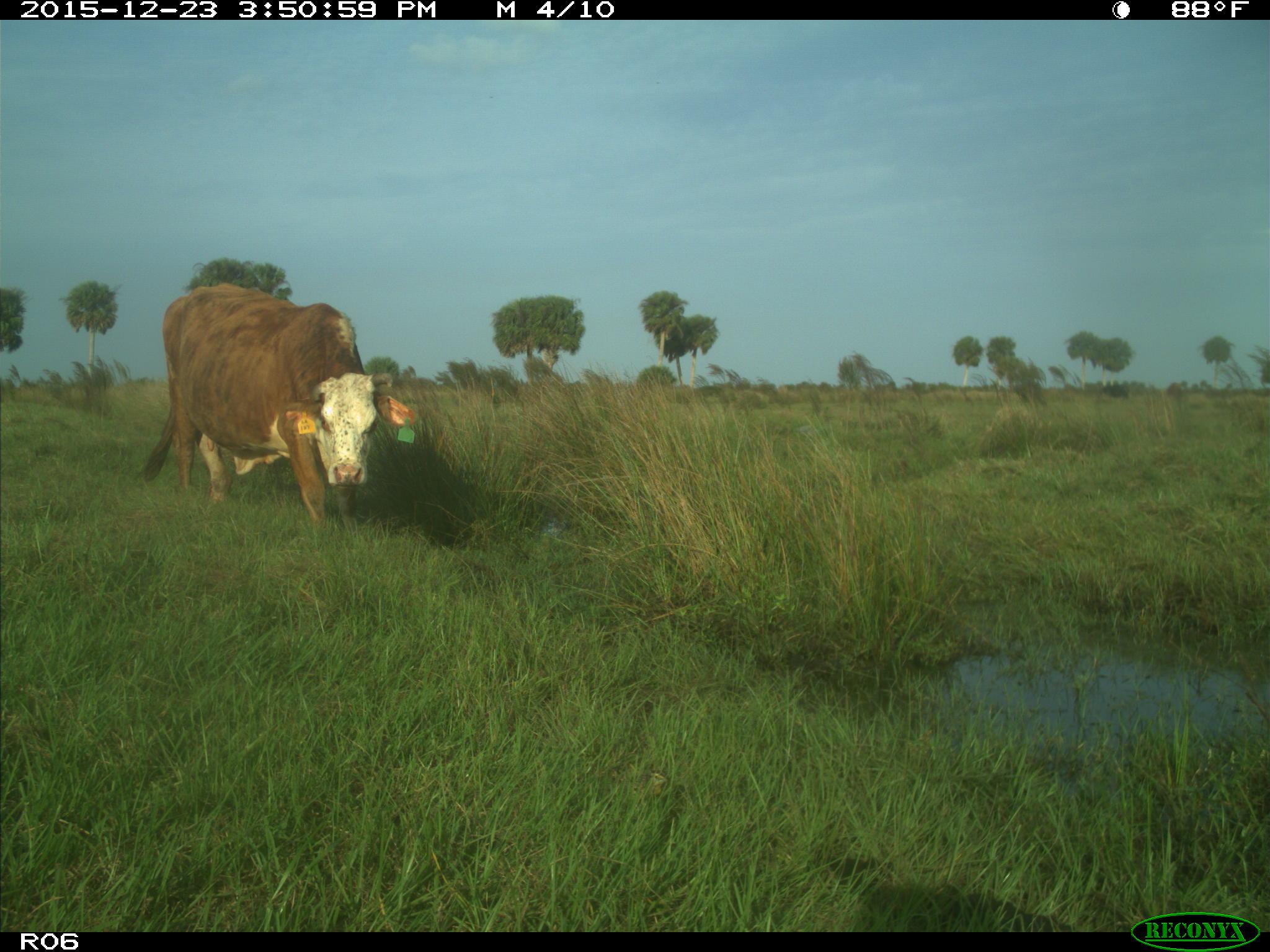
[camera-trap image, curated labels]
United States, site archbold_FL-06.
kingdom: Animalia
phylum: Chordata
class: Mammalia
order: Artiodactyla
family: Bovidae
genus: Bos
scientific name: Bos taurus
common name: domestic cow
Bos taurus (domestic cow).